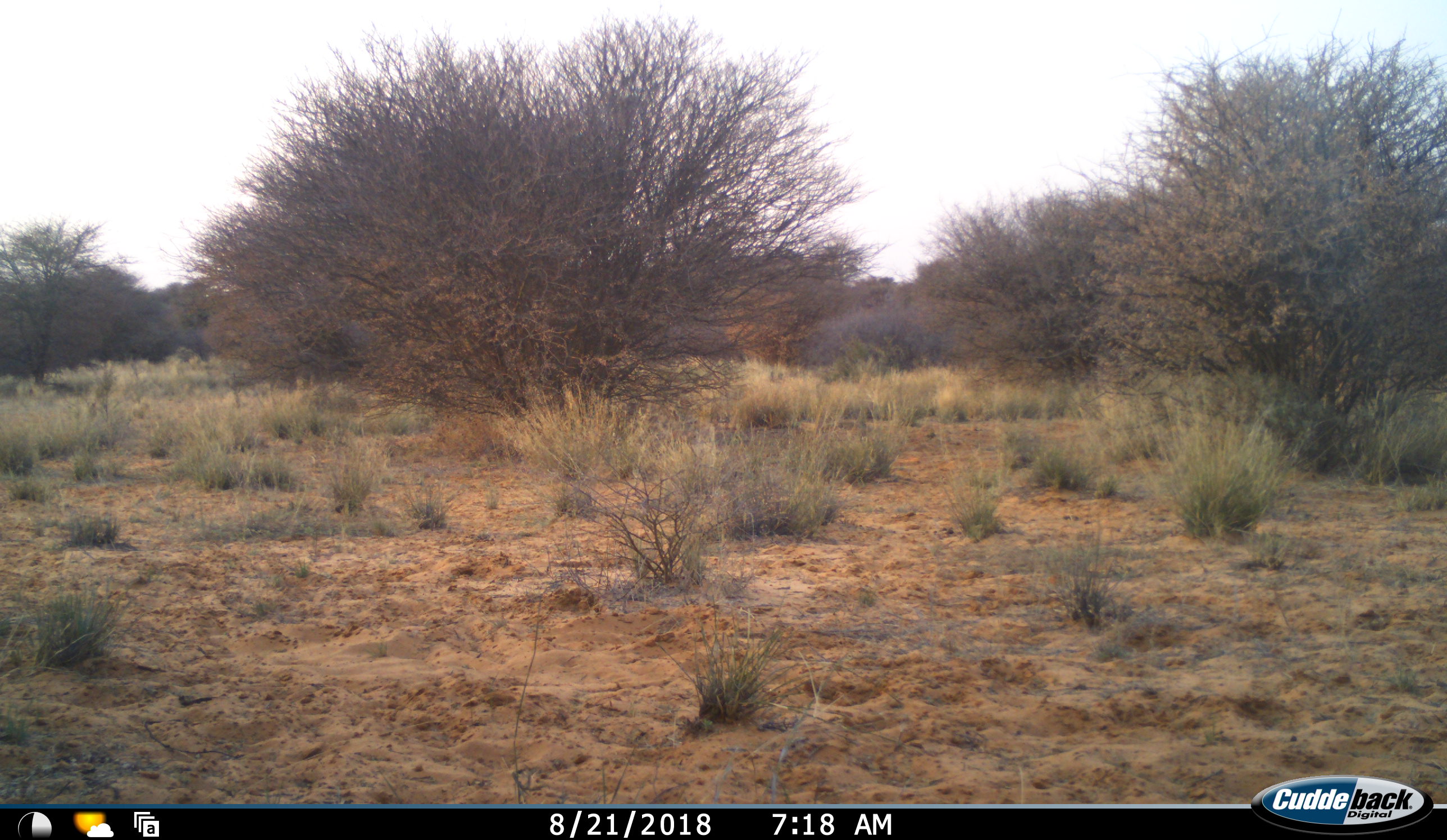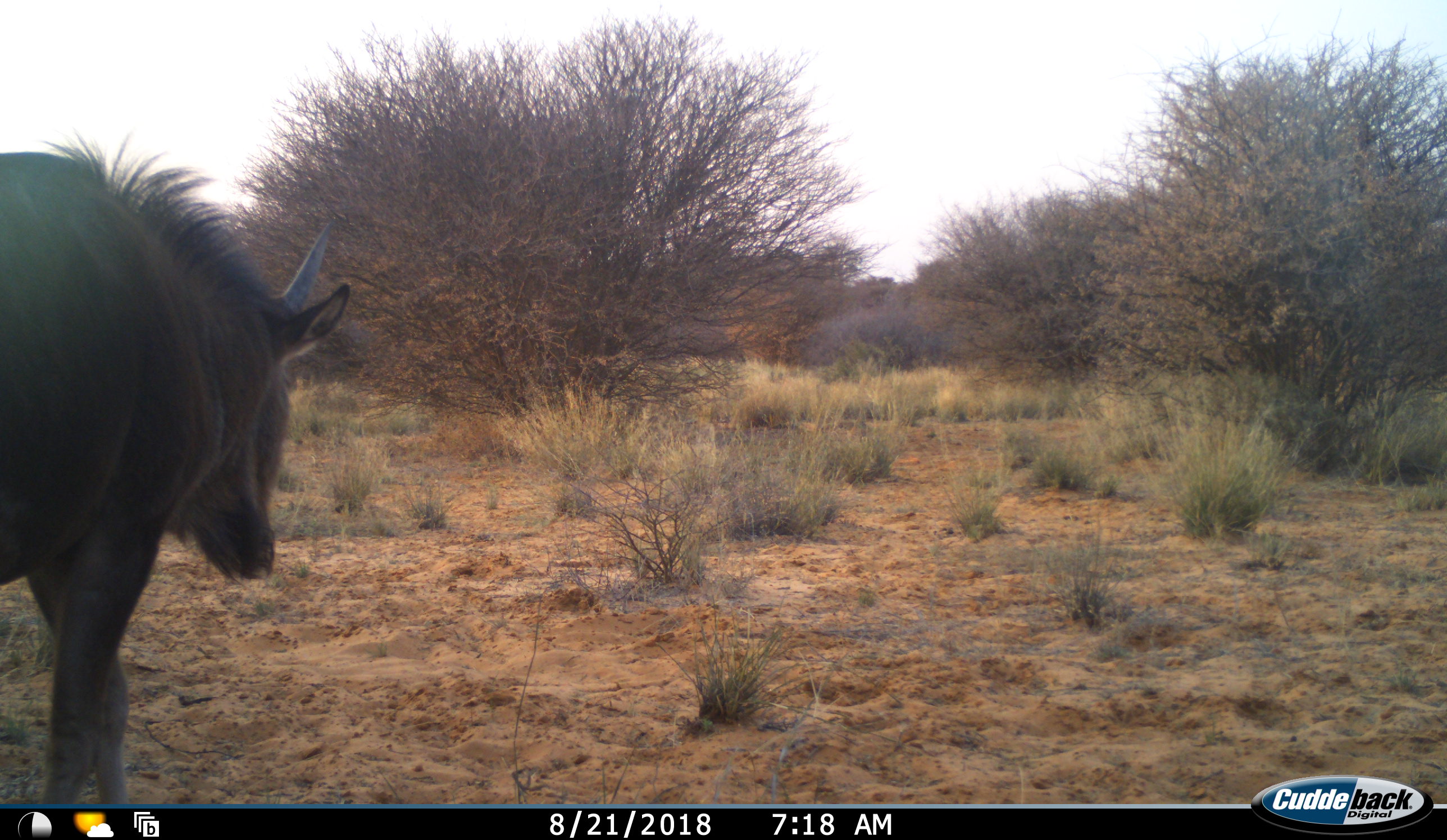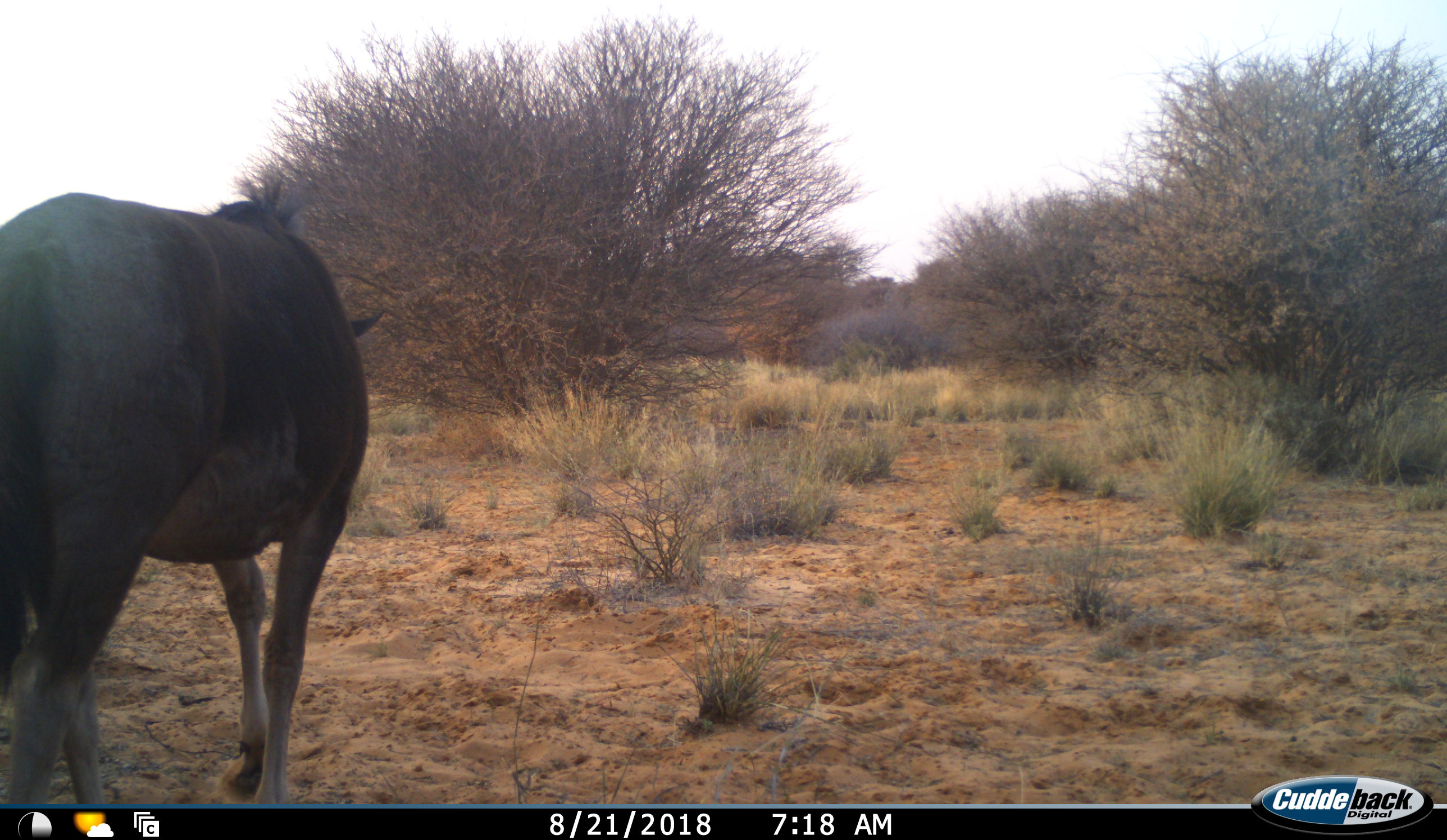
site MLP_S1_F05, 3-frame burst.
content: unidentified animal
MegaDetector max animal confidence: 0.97